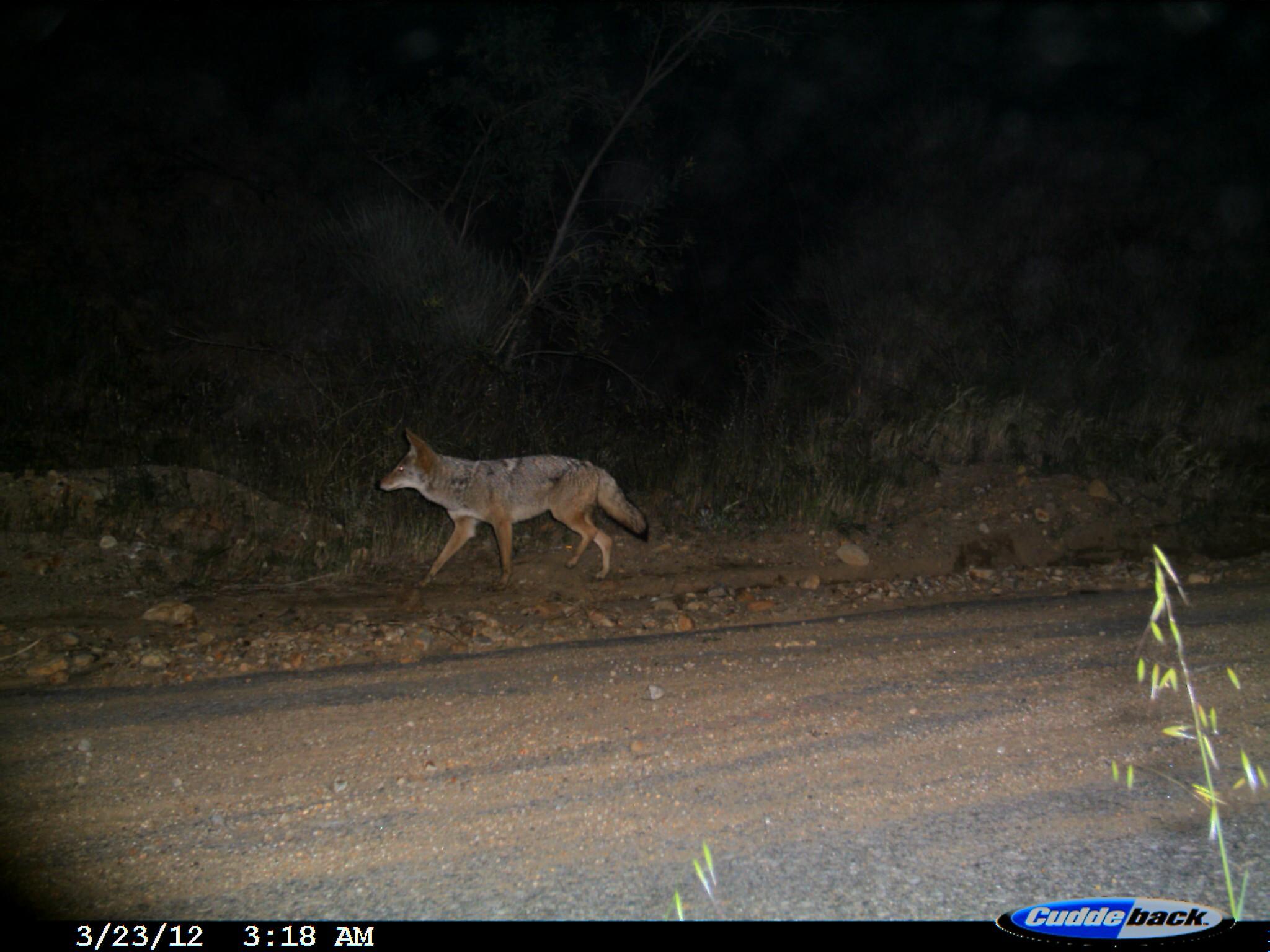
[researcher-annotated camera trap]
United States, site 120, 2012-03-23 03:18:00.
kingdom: Animalia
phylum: Chordata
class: Mammalia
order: Carnivora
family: Canidae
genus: Canis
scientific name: Canis latrans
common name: coyote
Coyote (Canis latrans).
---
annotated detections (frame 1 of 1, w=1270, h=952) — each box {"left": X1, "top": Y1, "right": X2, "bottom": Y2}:
coyote: {"left": 370, "top": 420, "right": 657, "bottom": 592}